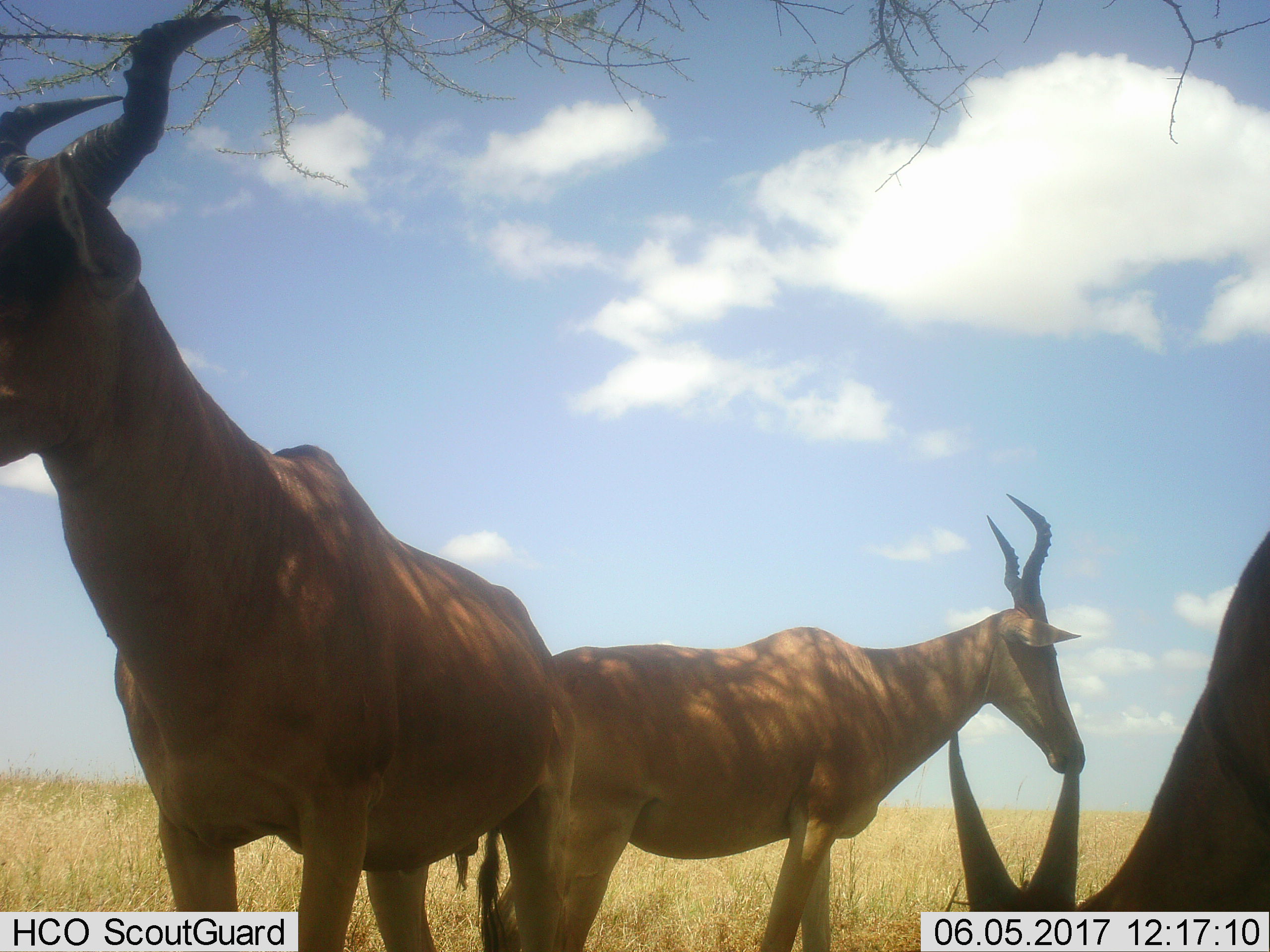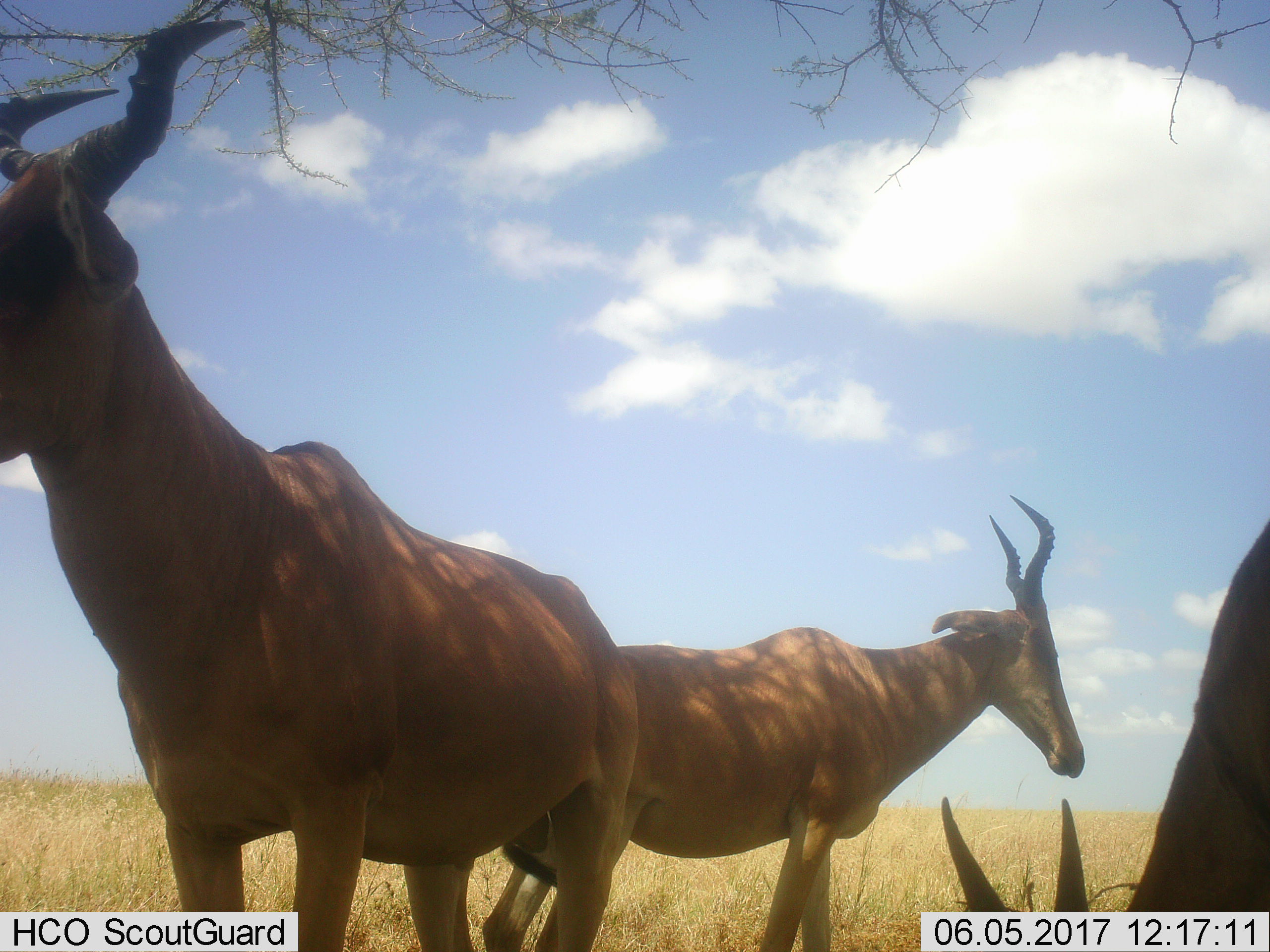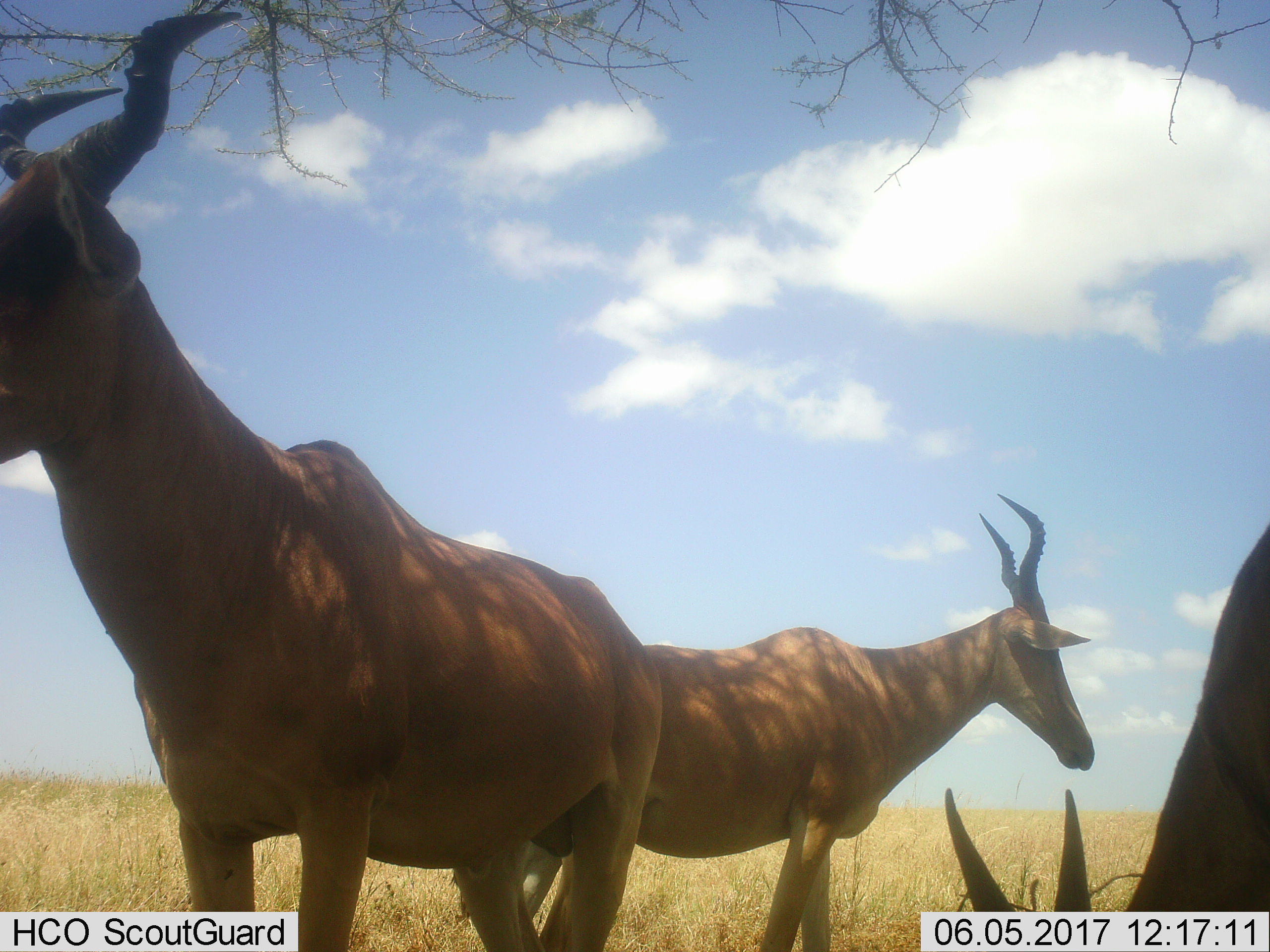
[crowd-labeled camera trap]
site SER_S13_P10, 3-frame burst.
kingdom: Animalia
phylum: Chordata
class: Mammalia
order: Artiodactyla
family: Bovidae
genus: Alcelaphus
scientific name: Alcelaphus buselaphus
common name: hartebeest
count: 3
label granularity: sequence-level